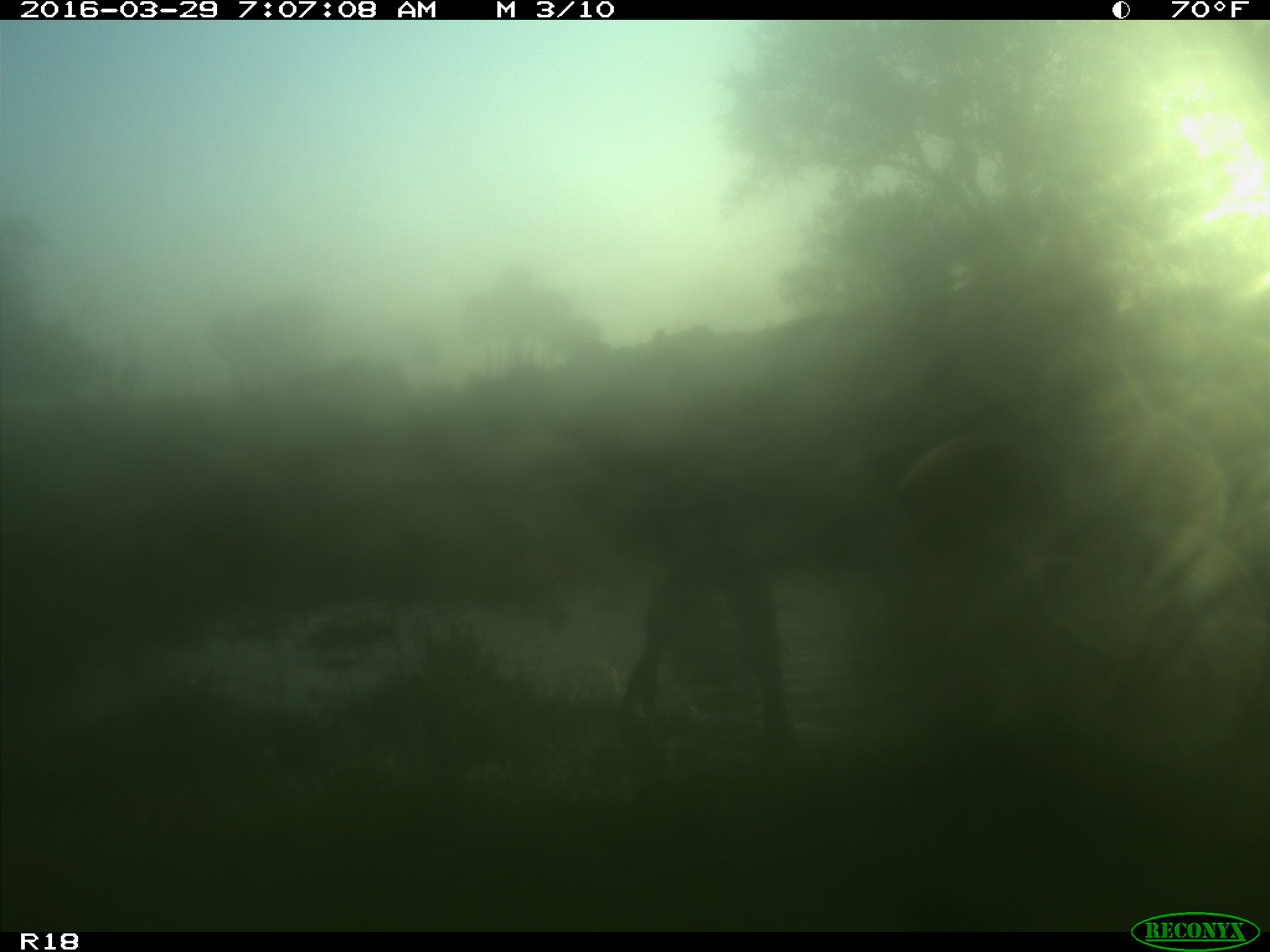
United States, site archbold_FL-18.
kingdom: Animalia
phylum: Chordata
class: Mammalia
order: Artiodactyla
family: Bovidae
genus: Bos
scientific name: Bos taurus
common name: domestic cow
Bos taurus (domestic cow).